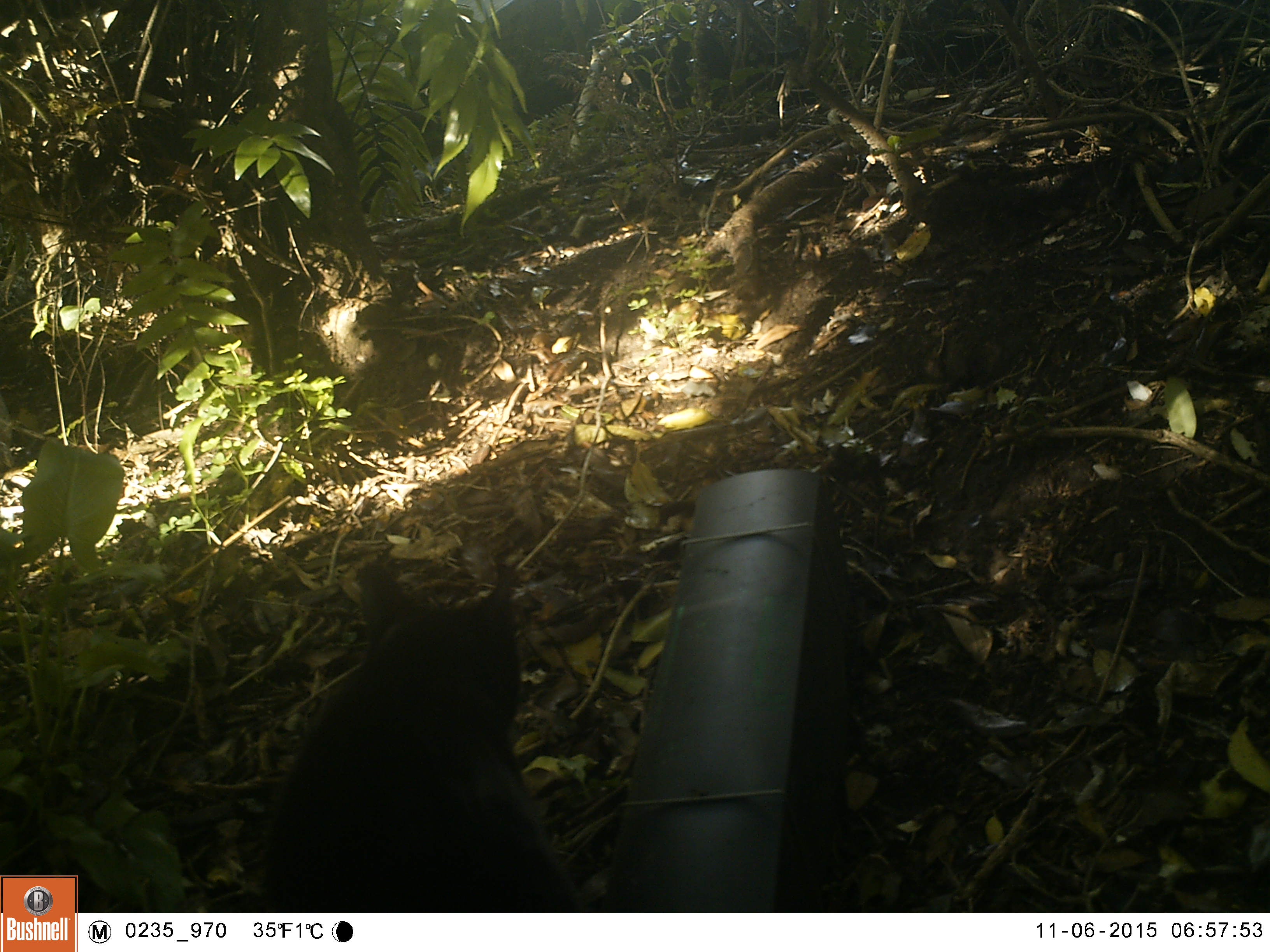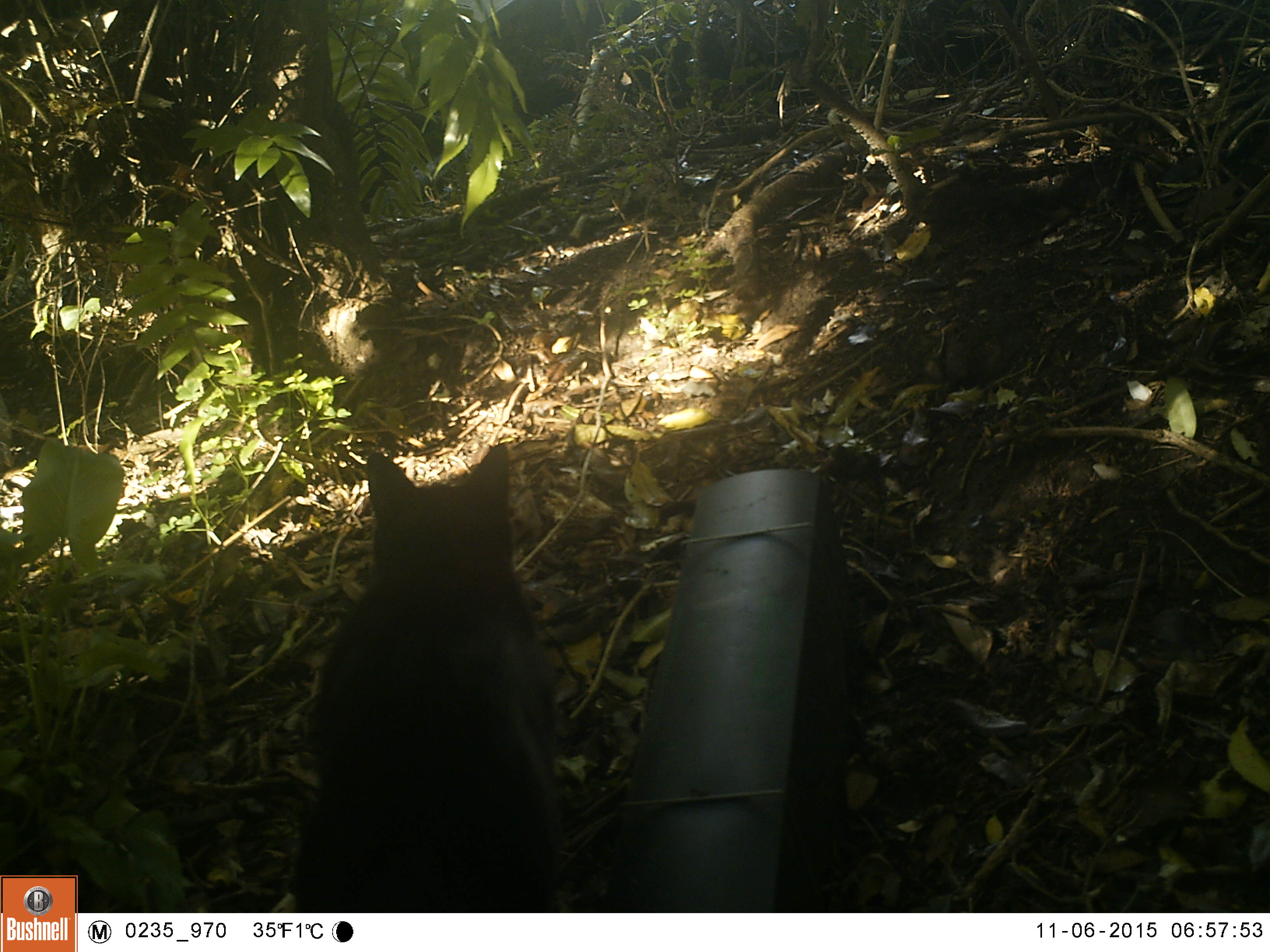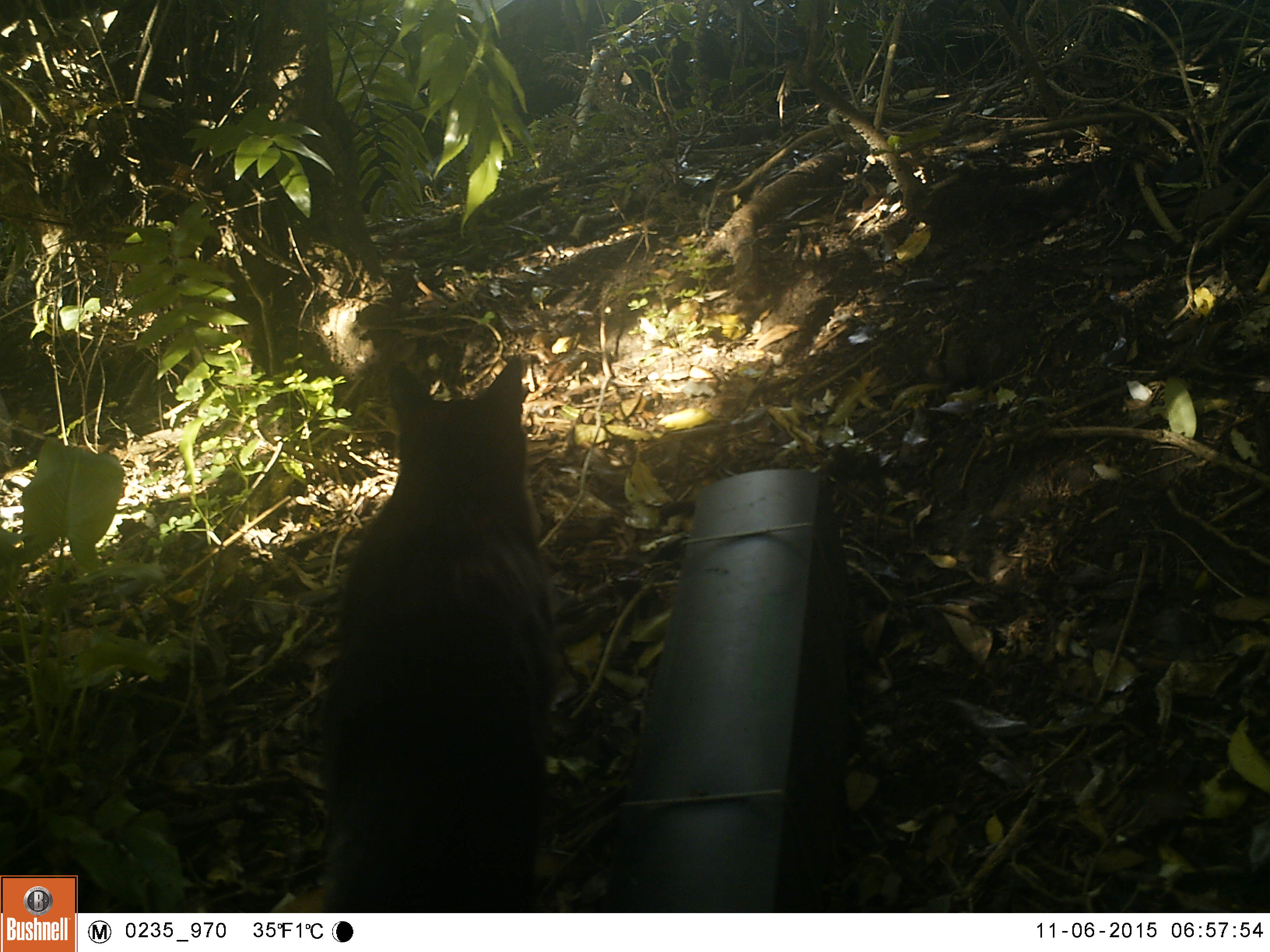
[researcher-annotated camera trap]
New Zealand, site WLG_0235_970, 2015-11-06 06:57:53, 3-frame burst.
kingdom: Animalia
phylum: Chordata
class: Mammalia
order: Carnivora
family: Felidae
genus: Felis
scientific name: Felis catus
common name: domestic cat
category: cat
Cat (domestic cat) (Felis catus).